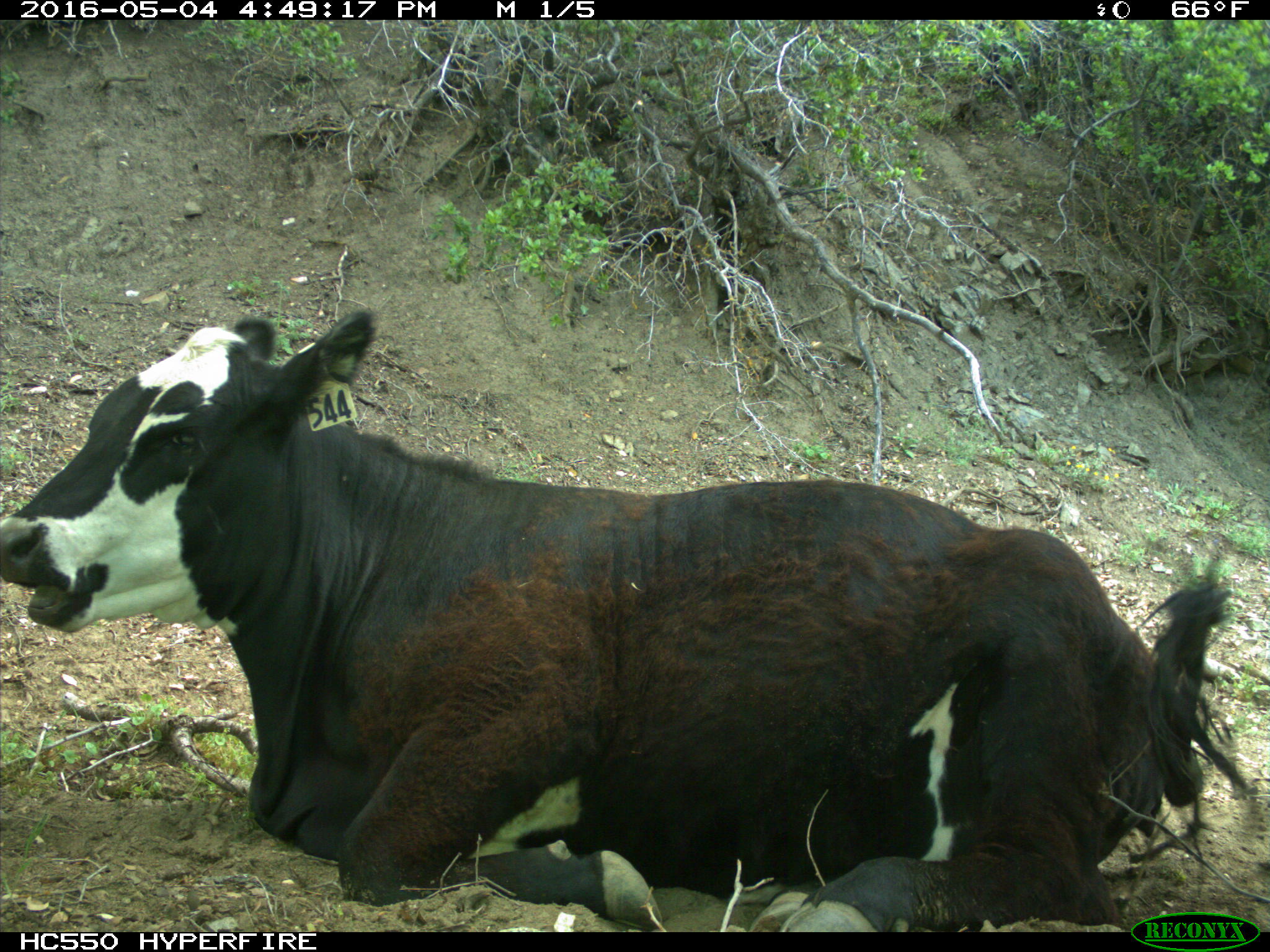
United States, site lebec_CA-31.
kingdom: Animalia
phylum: Chordata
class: Mammalia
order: Artiodactyla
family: Bovidae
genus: Bos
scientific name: Bos taurus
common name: domestic cow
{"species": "Bos taurus (domestic cow)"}